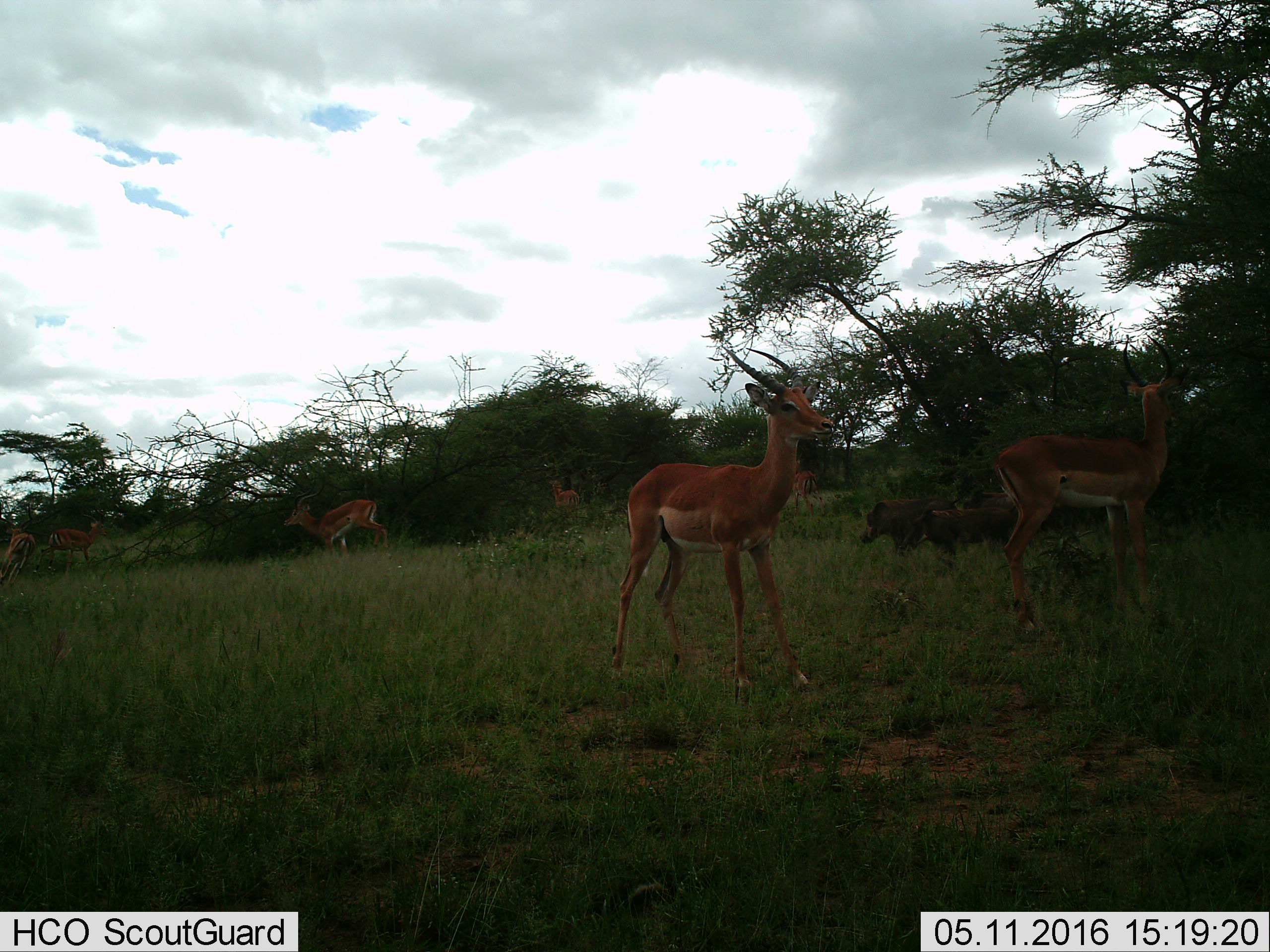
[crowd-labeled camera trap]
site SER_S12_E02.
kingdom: Animalia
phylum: Chordata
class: Mammalia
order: Artiodactyla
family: Bovidae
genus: Aepyceros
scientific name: Aepyceros melampus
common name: impala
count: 7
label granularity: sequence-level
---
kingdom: Animalia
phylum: Chordata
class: Mammalia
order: Artiodactyla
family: Suidae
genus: Phacochoerus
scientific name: Phacochoerus africanus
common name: warthog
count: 3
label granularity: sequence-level